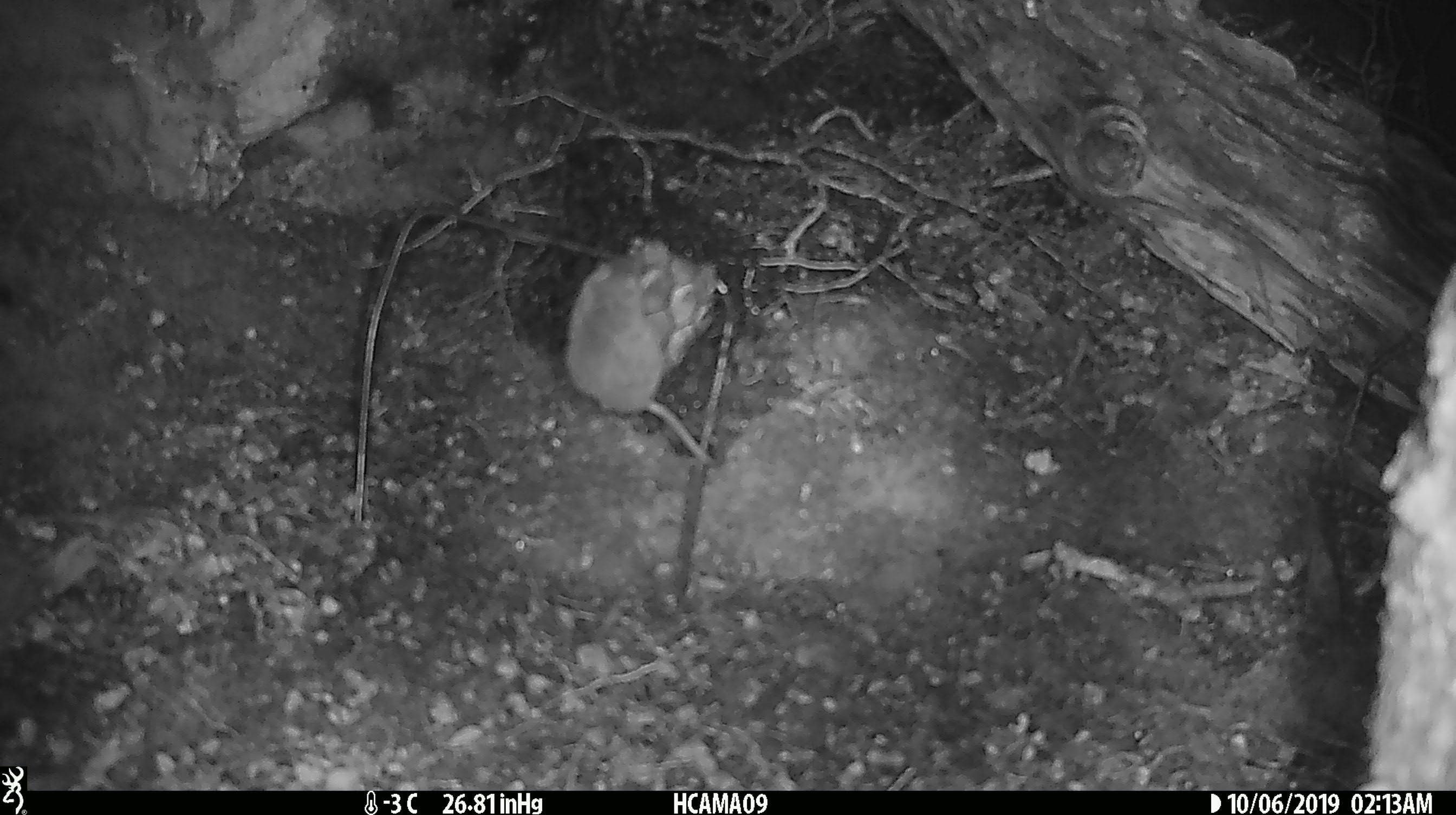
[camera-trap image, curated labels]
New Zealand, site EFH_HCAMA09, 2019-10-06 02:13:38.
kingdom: Animalia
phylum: Chordata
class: Mammalia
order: Rodentia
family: Muridae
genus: Mus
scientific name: Mus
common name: mouse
Mouse (Mus).